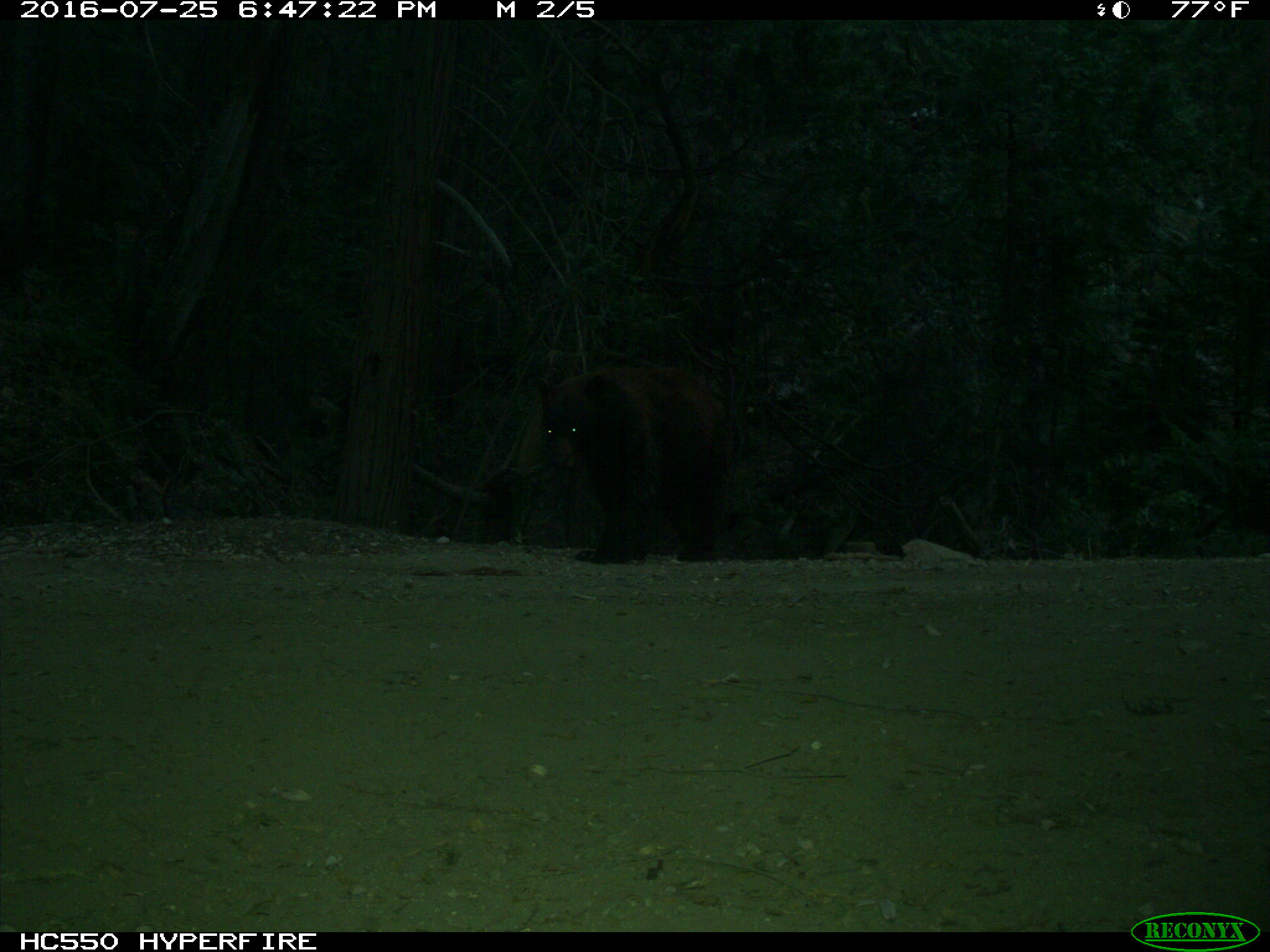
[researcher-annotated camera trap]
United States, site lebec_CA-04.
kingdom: Animalia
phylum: Chordata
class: Mammalia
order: Carnivora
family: Ursidae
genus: Ursus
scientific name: Ursus americanus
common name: american black bear